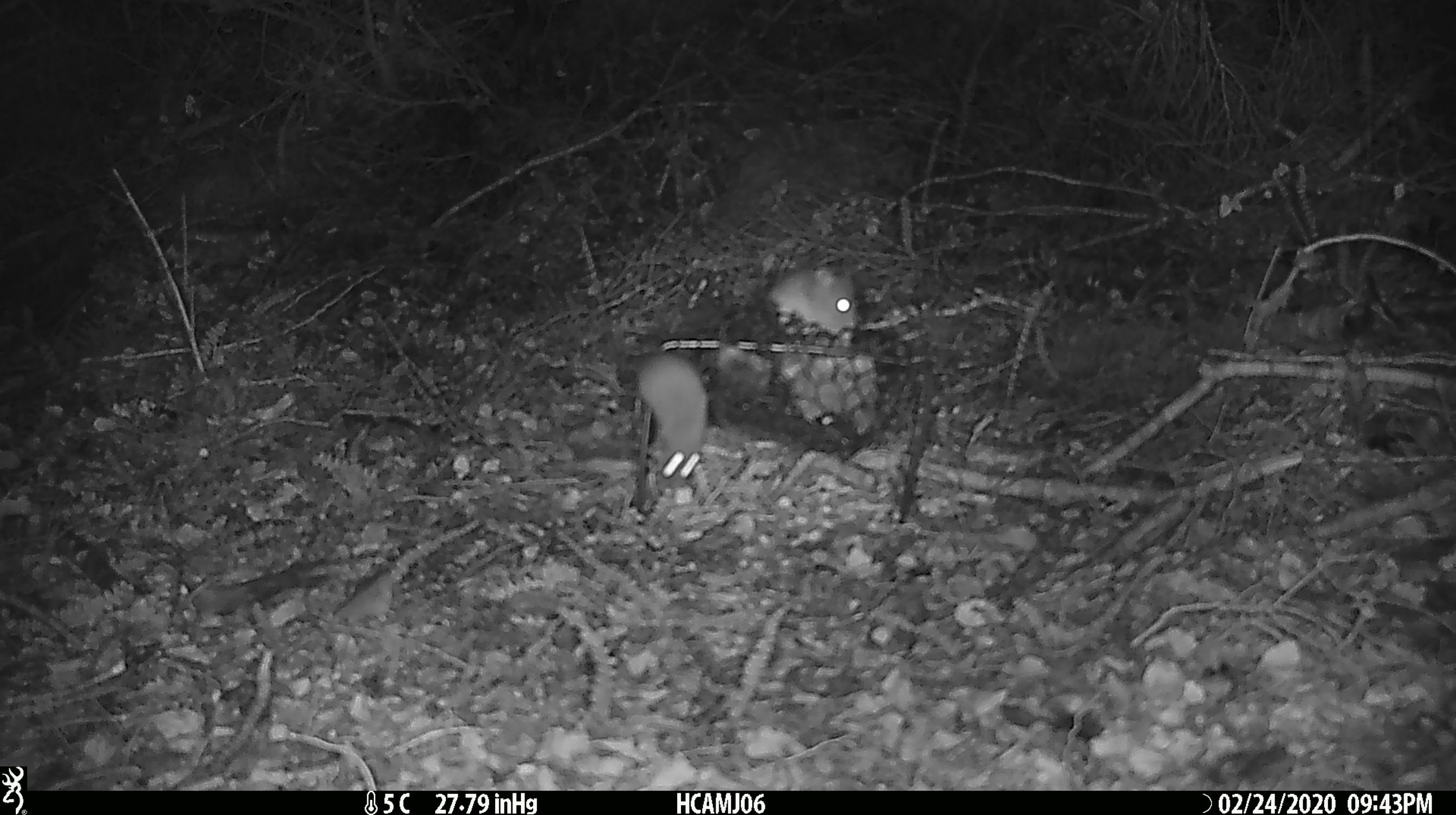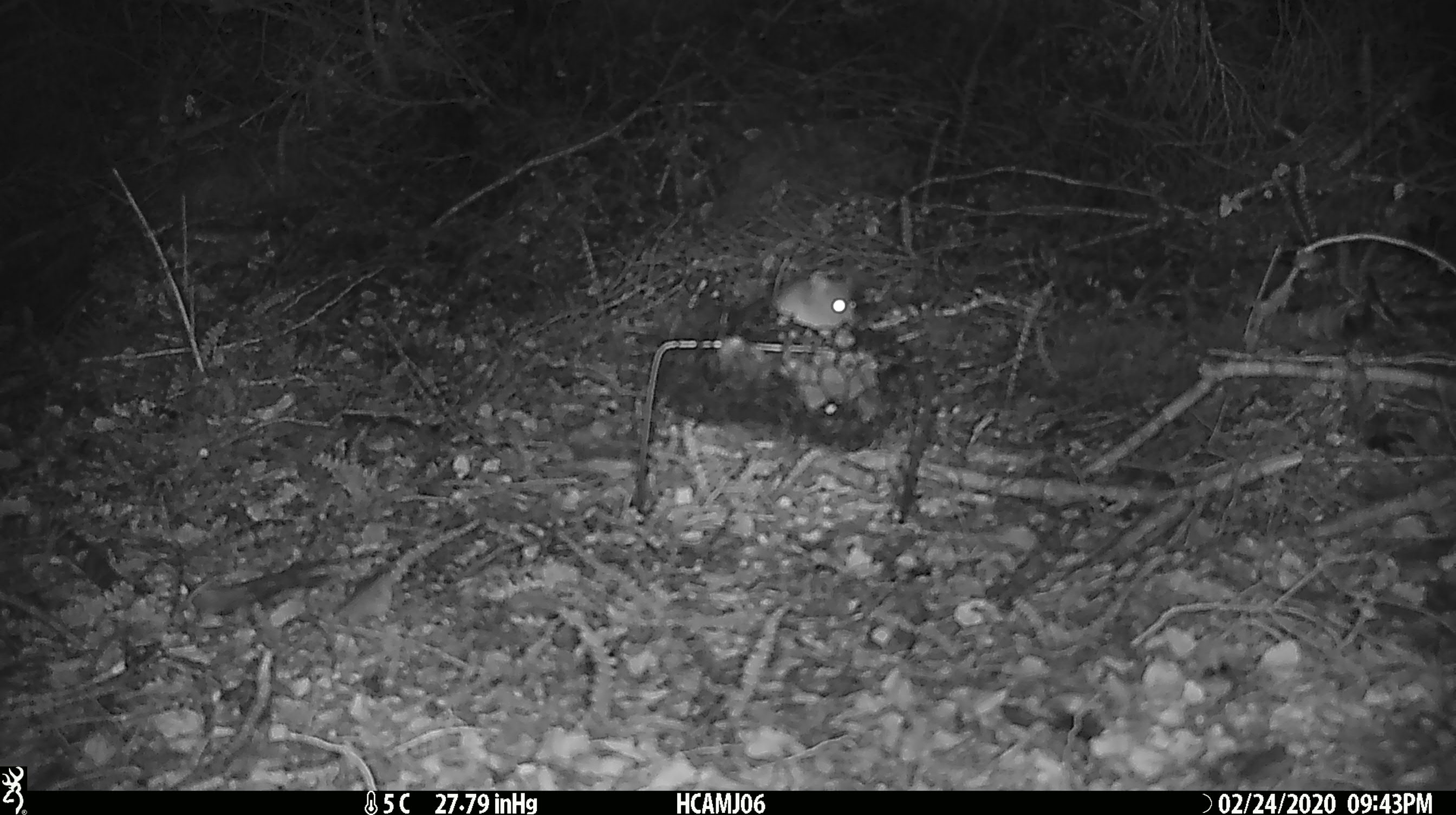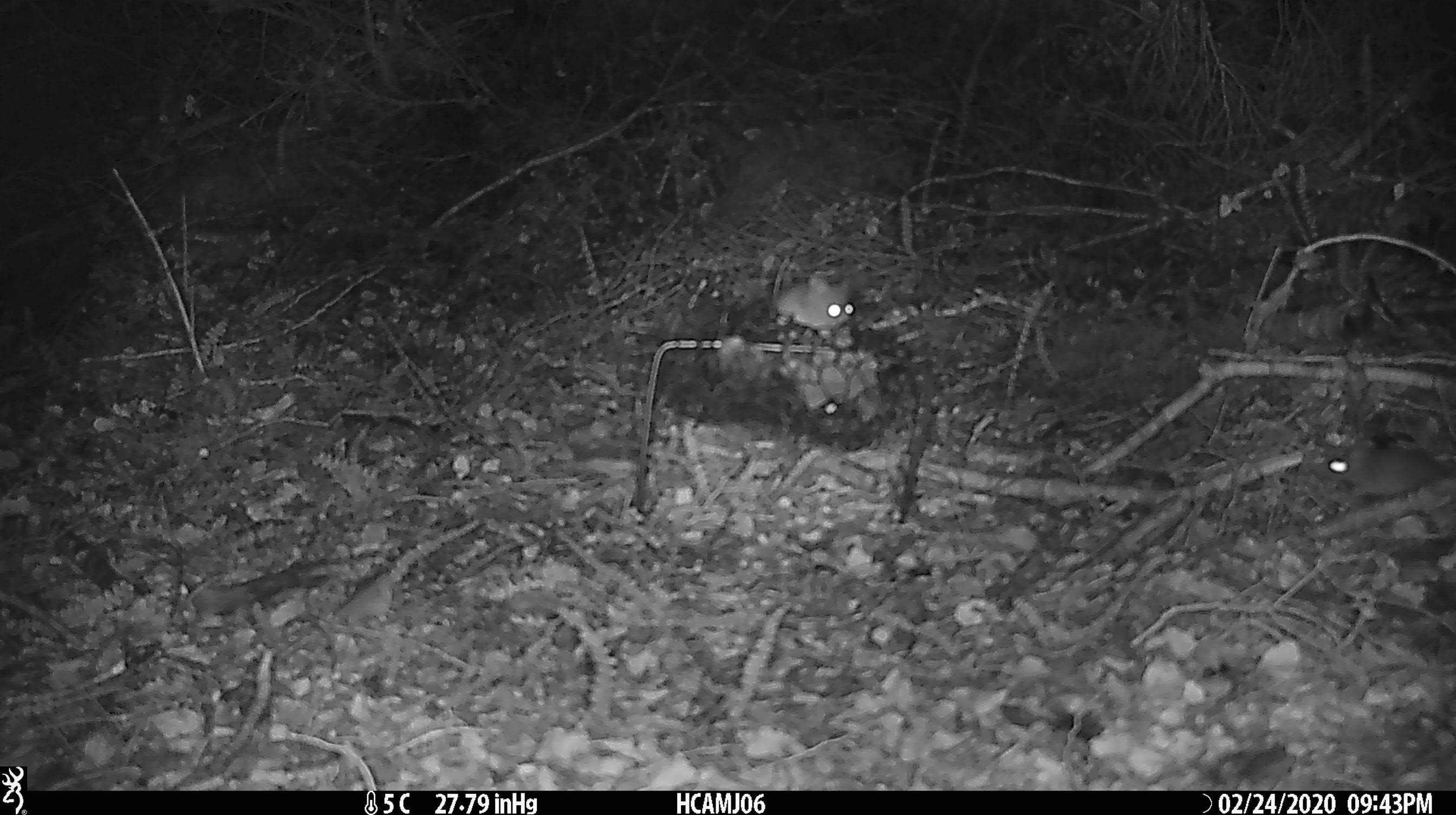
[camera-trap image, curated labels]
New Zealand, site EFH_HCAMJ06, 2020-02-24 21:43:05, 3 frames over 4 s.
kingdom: Animalia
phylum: Chordata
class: Mammalia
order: Rodentia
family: Muridae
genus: Mus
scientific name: Mus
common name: mouse